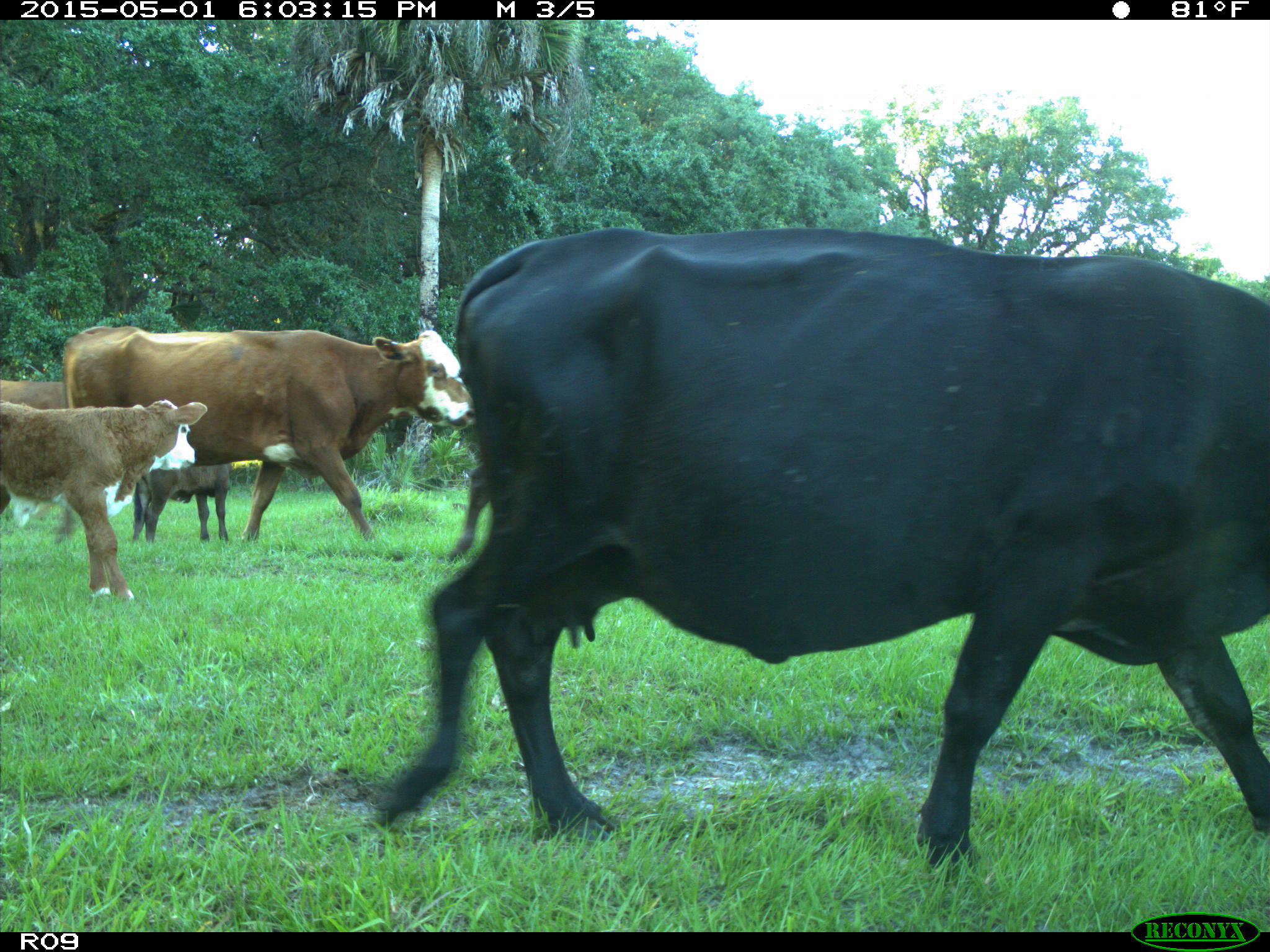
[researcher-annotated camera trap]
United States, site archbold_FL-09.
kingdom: Animalia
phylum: Chordata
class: Mammalia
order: Artiodactyla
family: Bovidae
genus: Bos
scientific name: Bos taurus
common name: domestic cow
Bos taurus (domestic cow).